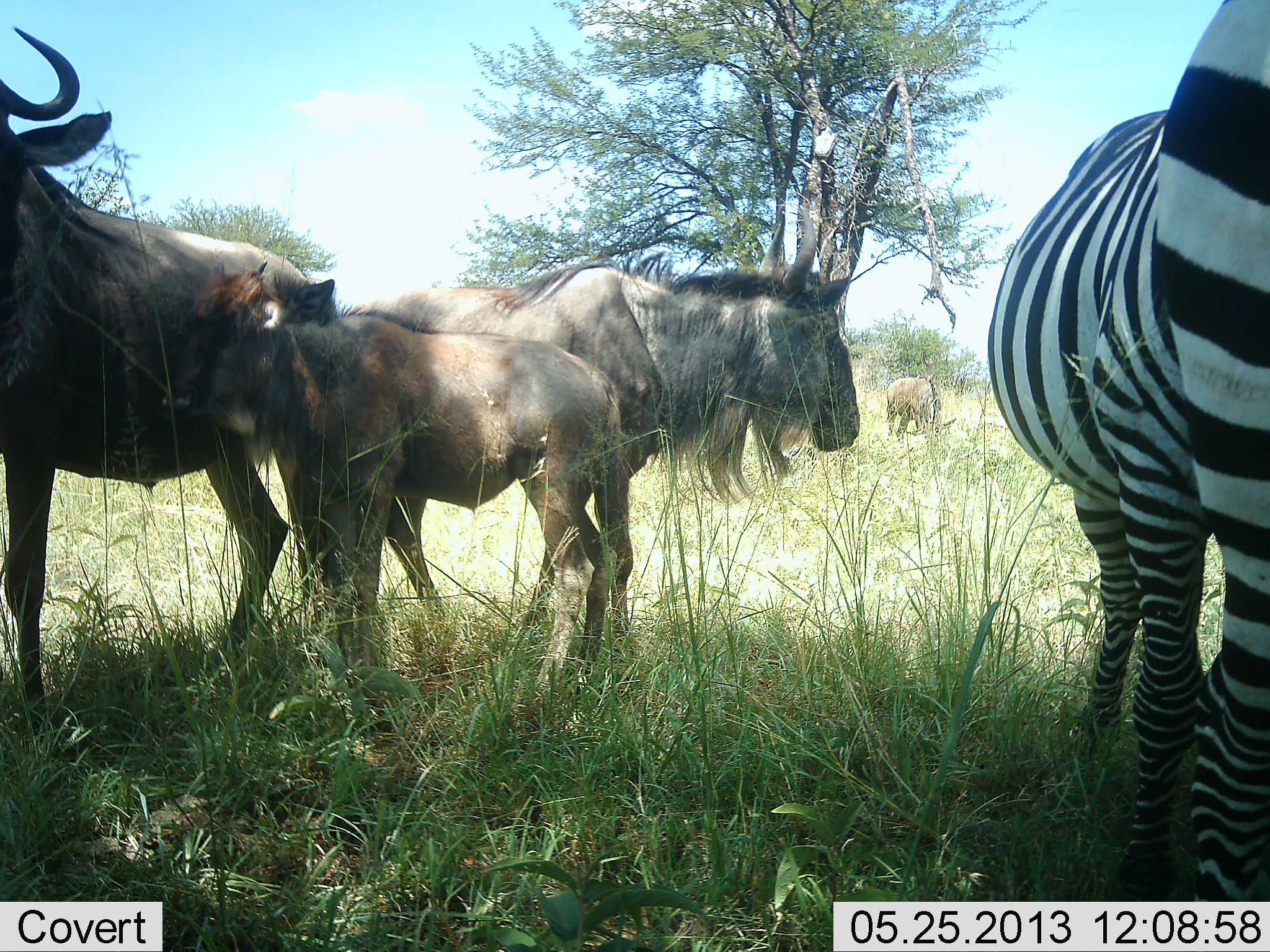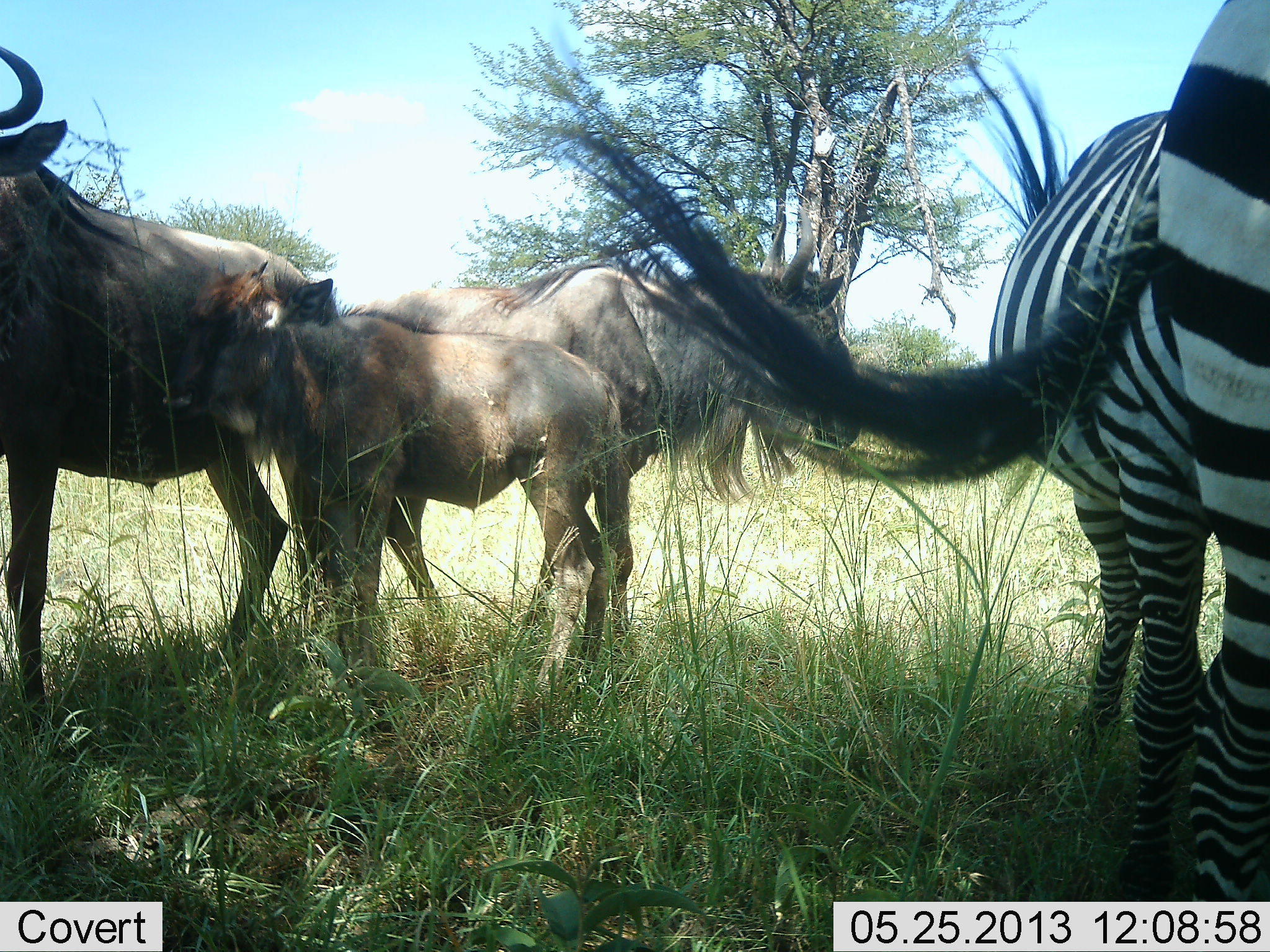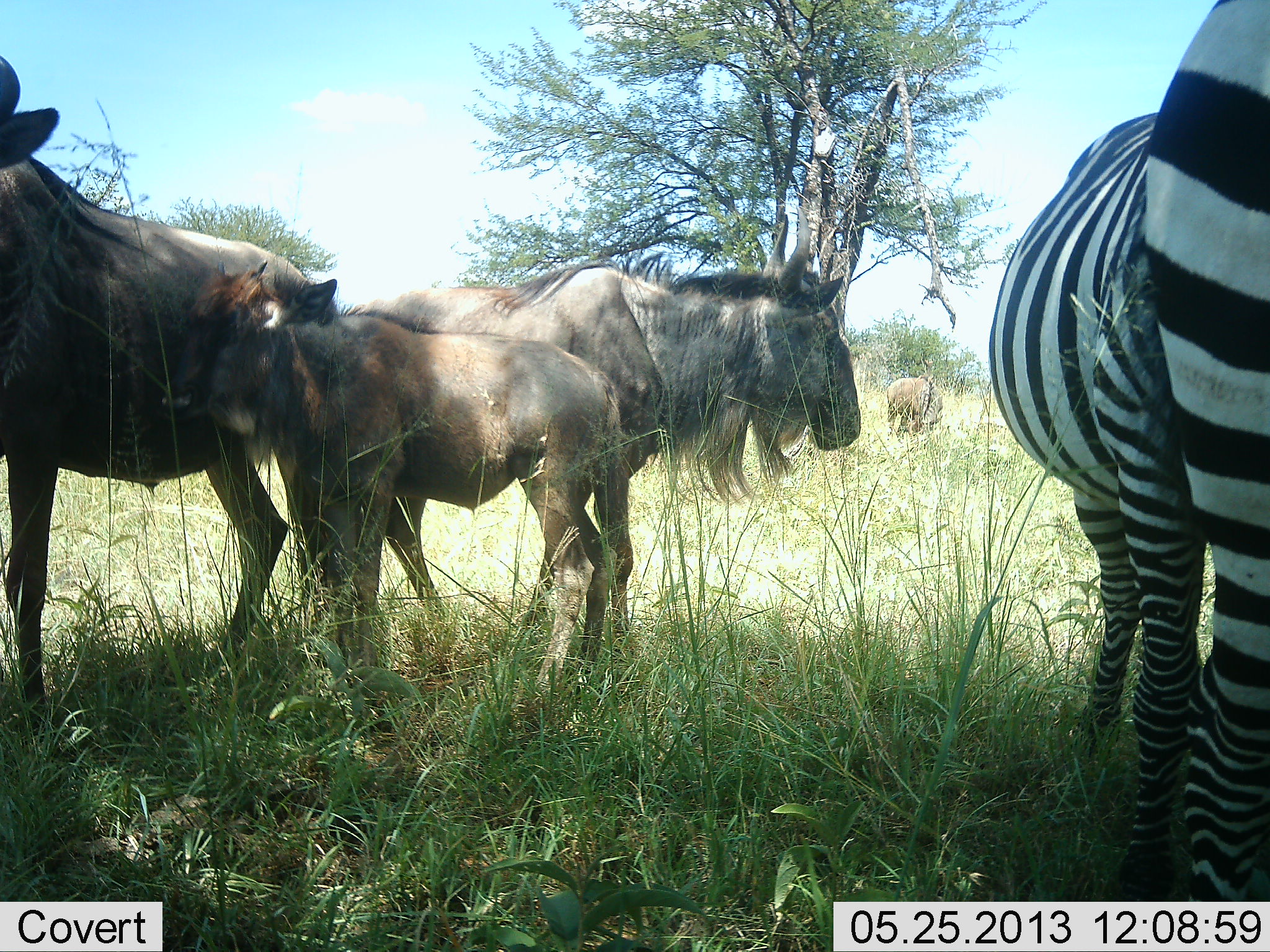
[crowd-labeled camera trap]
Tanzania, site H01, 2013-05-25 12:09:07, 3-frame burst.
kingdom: Animalia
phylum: Chordata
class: Mammalia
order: Artiodactyla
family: Bovidae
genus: Connochaetes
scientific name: Connochaetes taurinus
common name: blue wildebeest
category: wildebeest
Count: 4.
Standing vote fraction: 90%.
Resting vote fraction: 10%.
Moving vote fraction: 0%.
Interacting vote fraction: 0%.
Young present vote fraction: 100%.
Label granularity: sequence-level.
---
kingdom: Animalia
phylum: Chordata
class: Mammalia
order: Perissodactyla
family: Equidae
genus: Equus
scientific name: Equus quagga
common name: plains zebra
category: zebra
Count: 2.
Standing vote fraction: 100%.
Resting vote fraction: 0%.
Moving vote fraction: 0%.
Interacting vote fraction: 10%.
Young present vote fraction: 0%.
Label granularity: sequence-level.